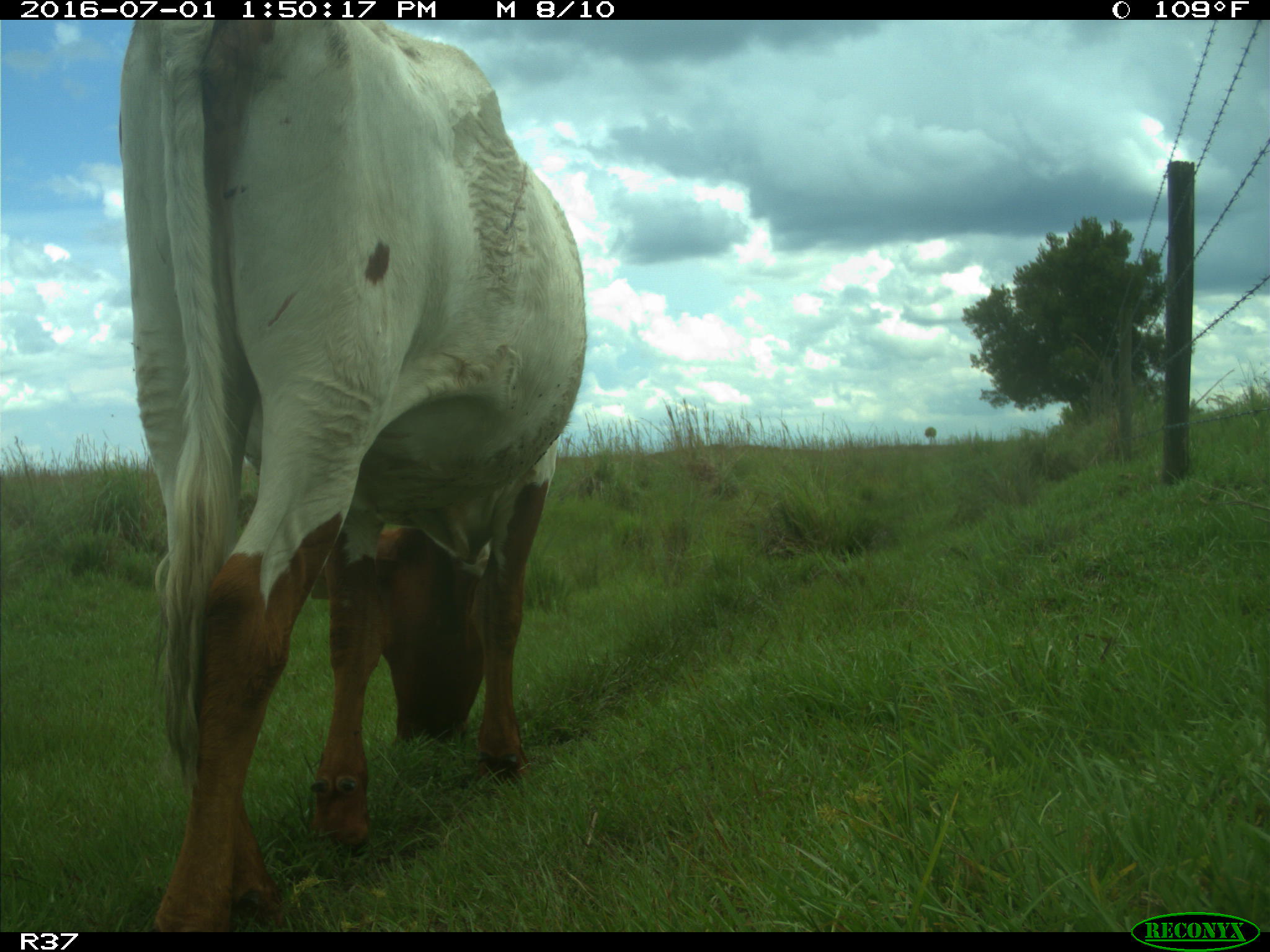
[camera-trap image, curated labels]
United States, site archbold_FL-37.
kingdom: Animalia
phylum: Chordata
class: Mammalia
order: Artiodactyla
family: Bovidae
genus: Bos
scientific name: Bos taurus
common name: domestic cow